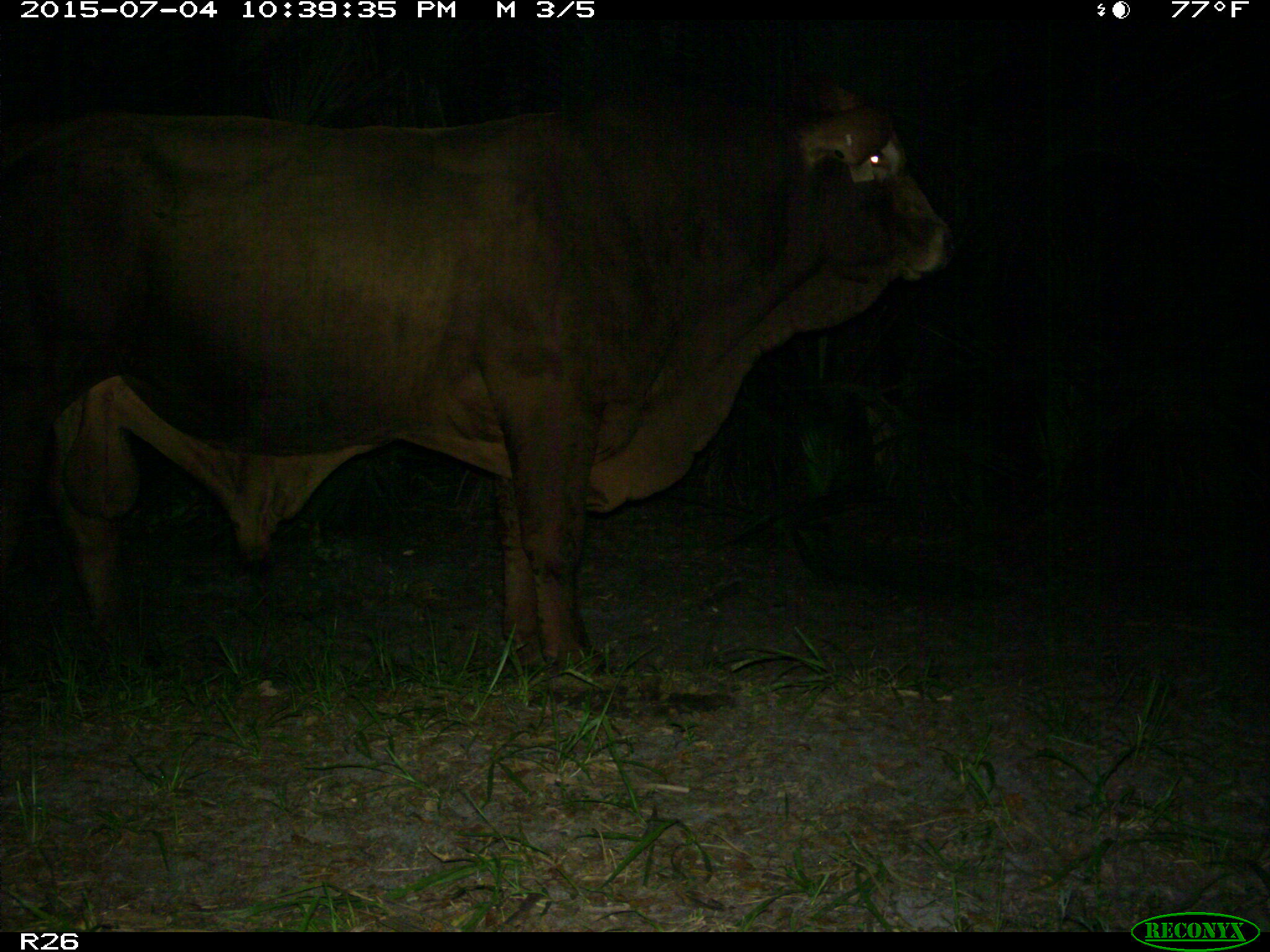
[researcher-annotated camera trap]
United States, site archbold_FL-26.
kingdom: Animalia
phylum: Chordata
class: Mammalia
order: Artiodactyla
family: Bovidae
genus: Bos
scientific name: Bos taurus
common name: domestic cow